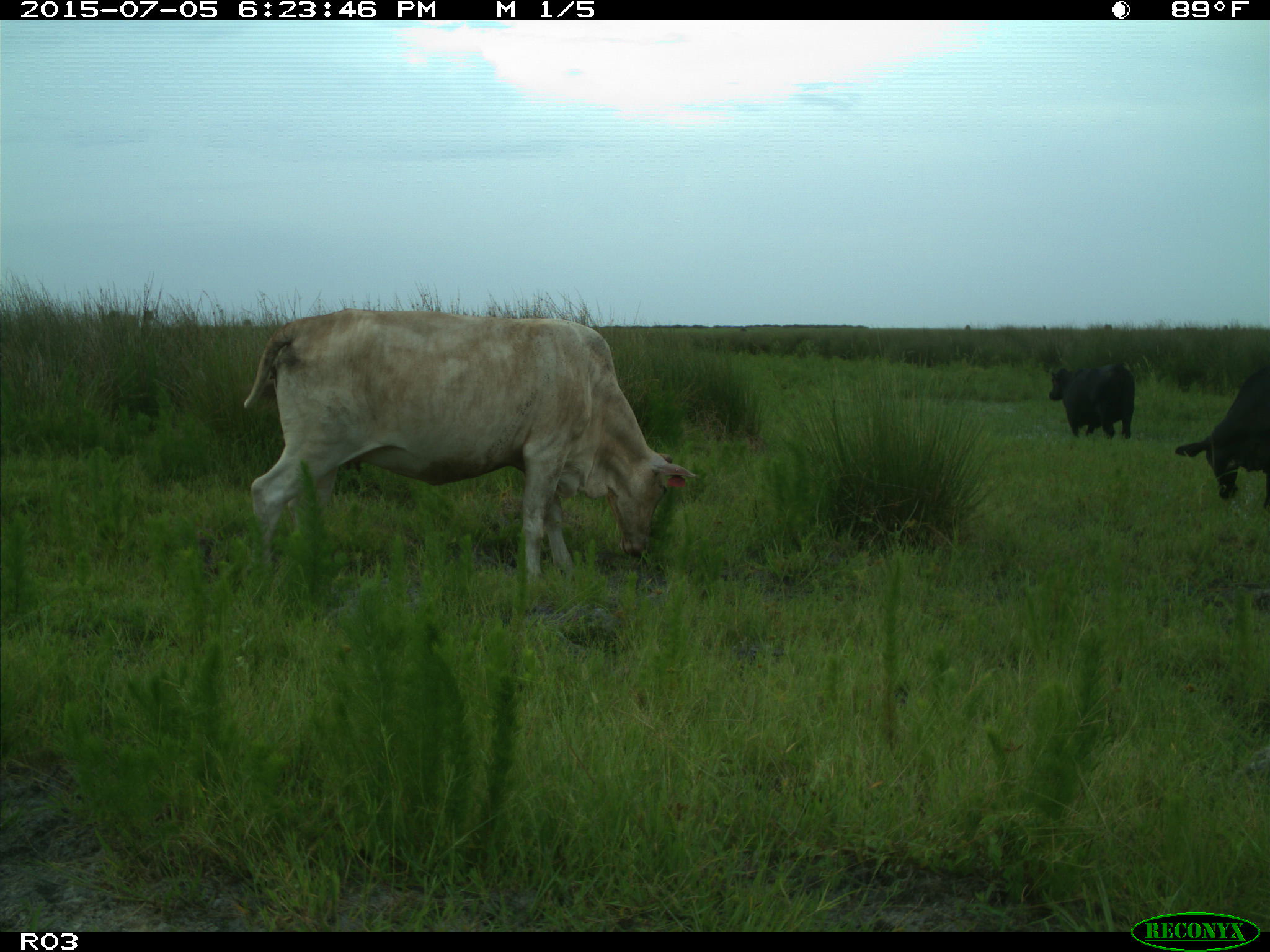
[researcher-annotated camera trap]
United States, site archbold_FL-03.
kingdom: Animalia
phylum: Chordata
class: Mammalia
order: Artiodactyla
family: Bovidae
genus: Bos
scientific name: Bos taurus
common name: domestic cow